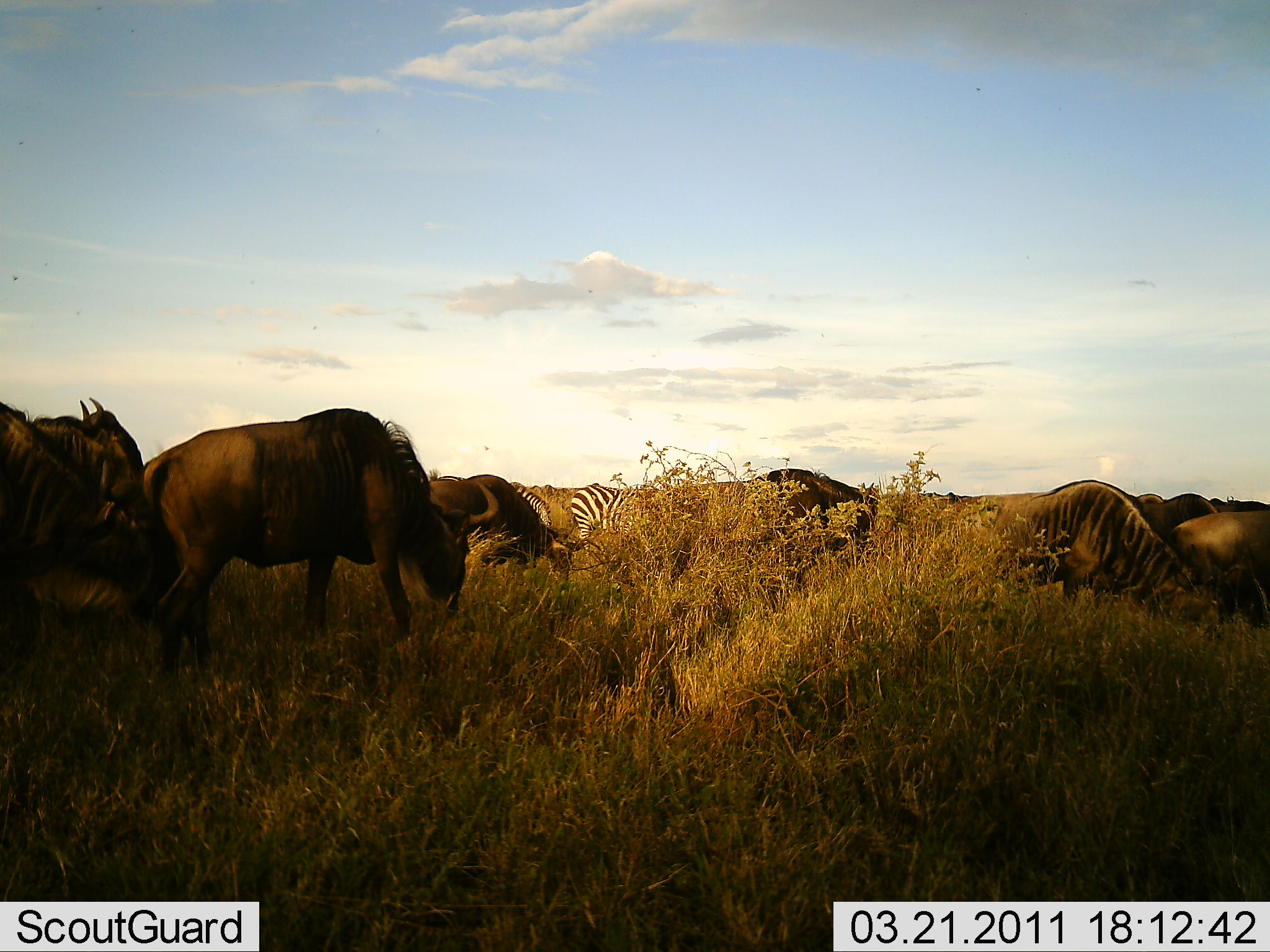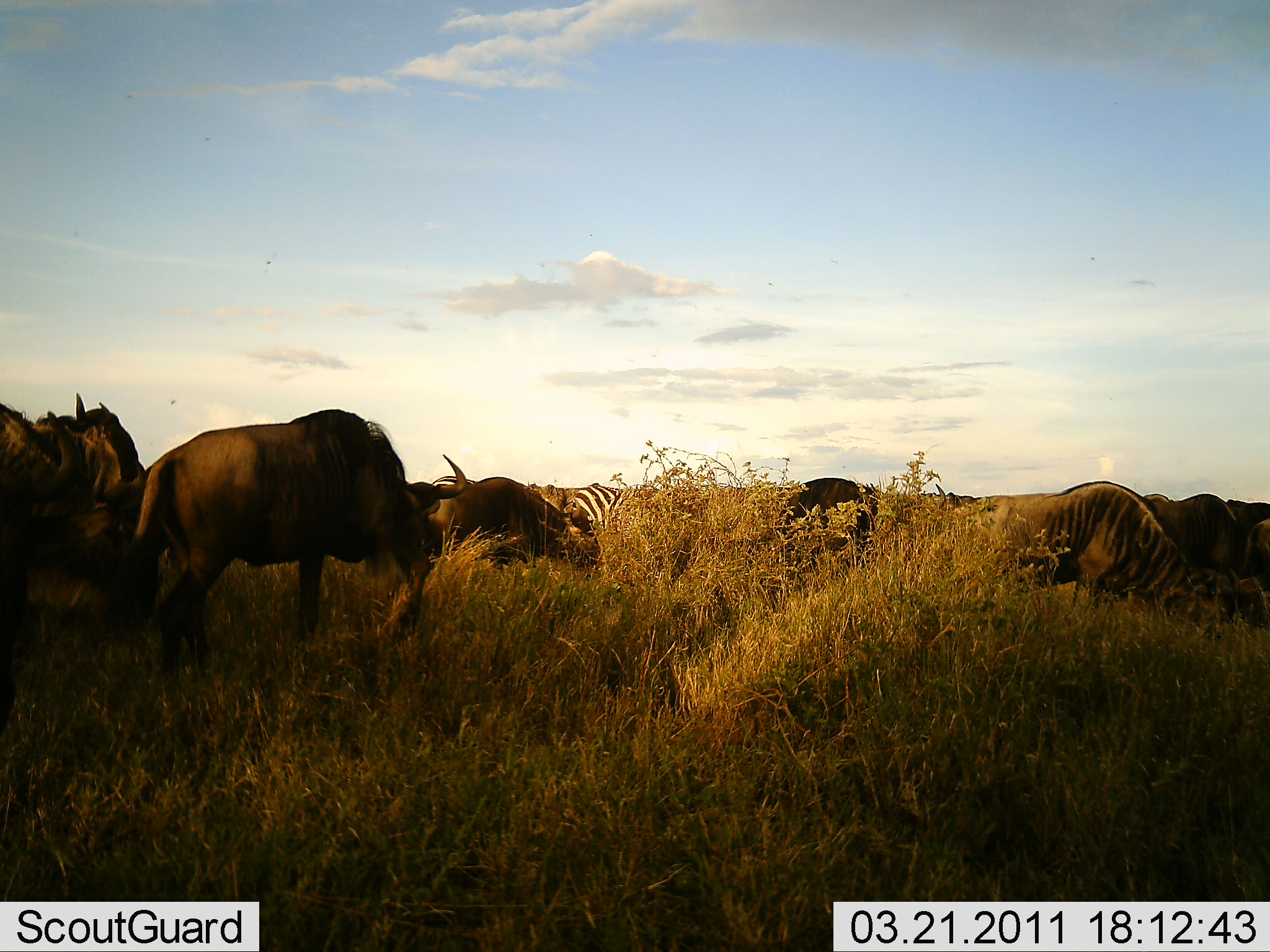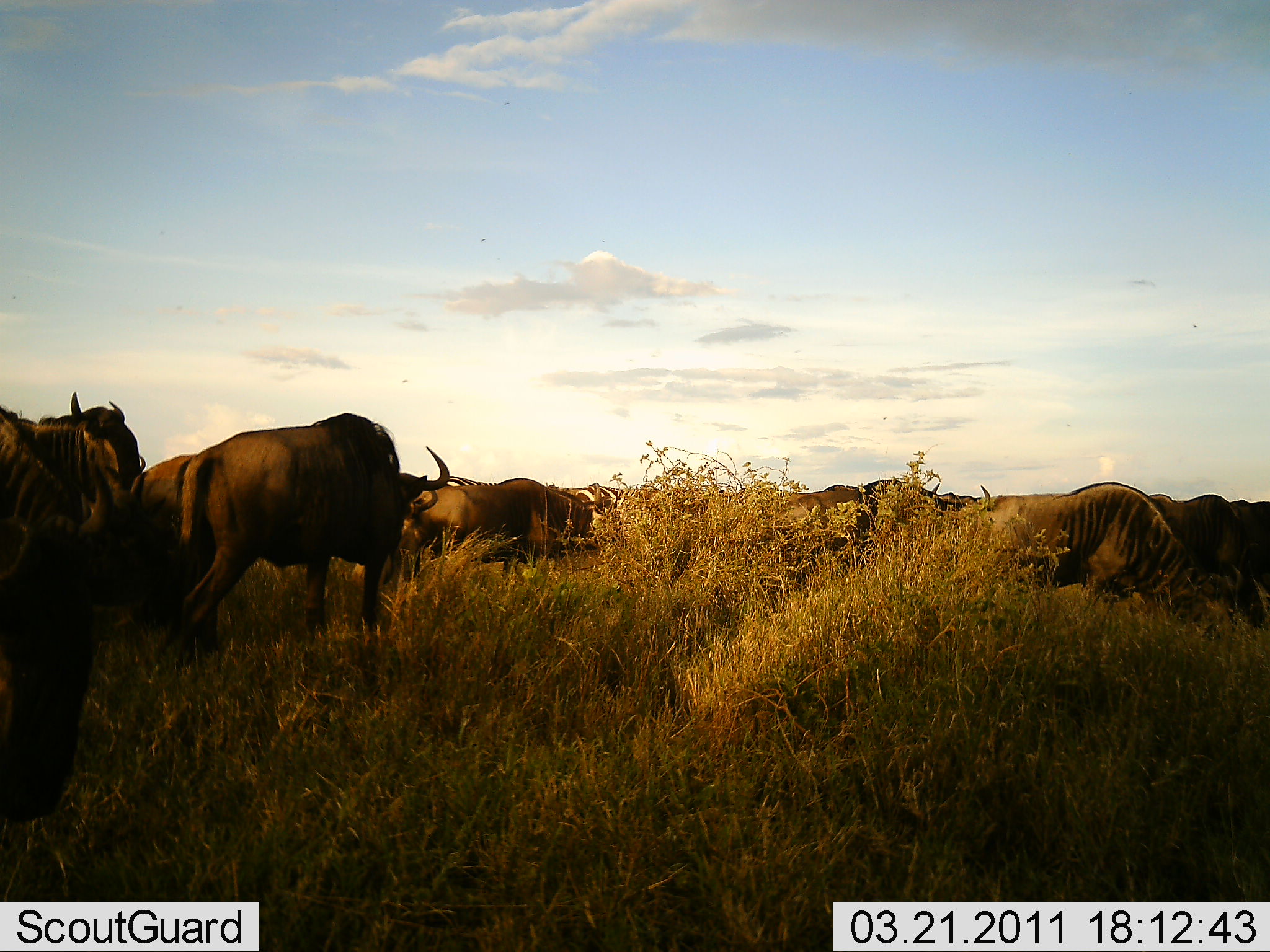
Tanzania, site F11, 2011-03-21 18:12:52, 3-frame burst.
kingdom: Animalia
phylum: Chordata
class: Mammalia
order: Artiodactyla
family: Bovidae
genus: Connochaetes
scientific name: Connochaetes taurinus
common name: blue wildebeest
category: wildebeest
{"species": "wildebeest (blue wildebeest) (Connochaetes taurinus)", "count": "10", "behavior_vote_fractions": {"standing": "27%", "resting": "18%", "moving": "73%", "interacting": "18%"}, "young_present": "0%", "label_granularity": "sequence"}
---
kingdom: Animalia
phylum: Chordata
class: Mammalia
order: Perissodactyla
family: Equidae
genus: Equus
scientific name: Equus quagga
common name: plains zebra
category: zebra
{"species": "zebra (plains zebra) (Equus quagga)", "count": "2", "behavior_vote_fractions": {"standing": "25%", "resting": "17%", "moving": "0%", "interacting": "8%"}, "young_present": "0%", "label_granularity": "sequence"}